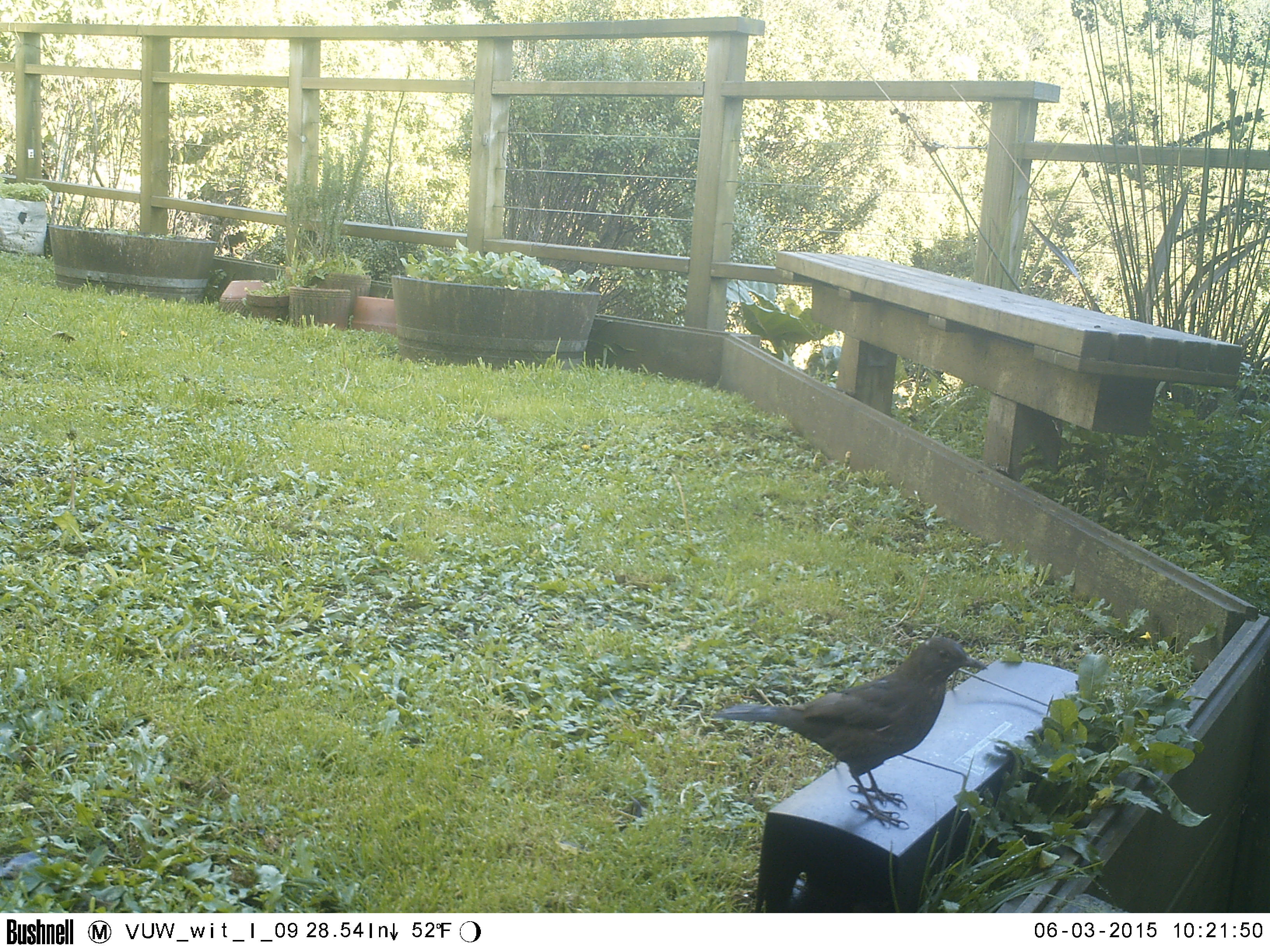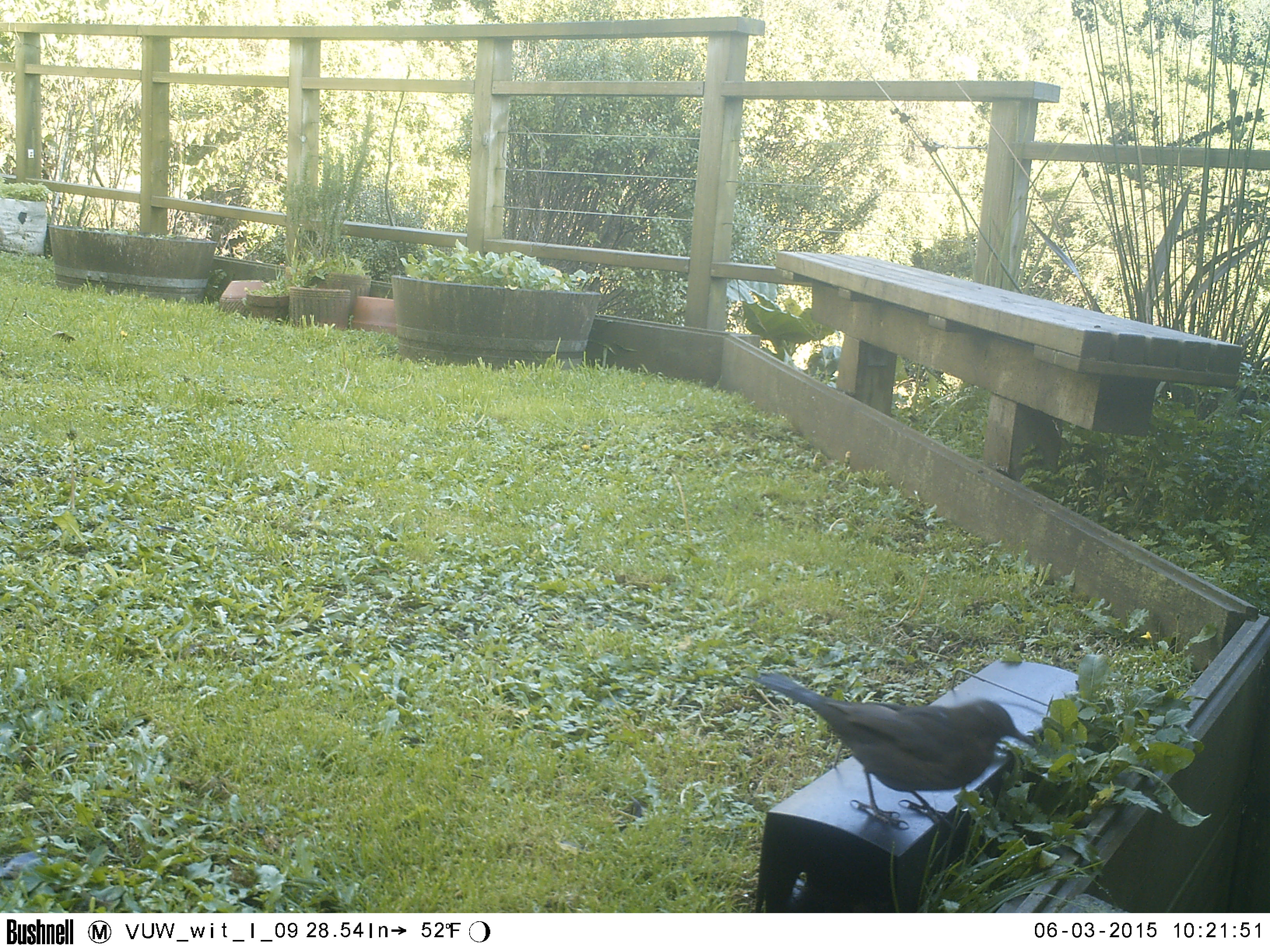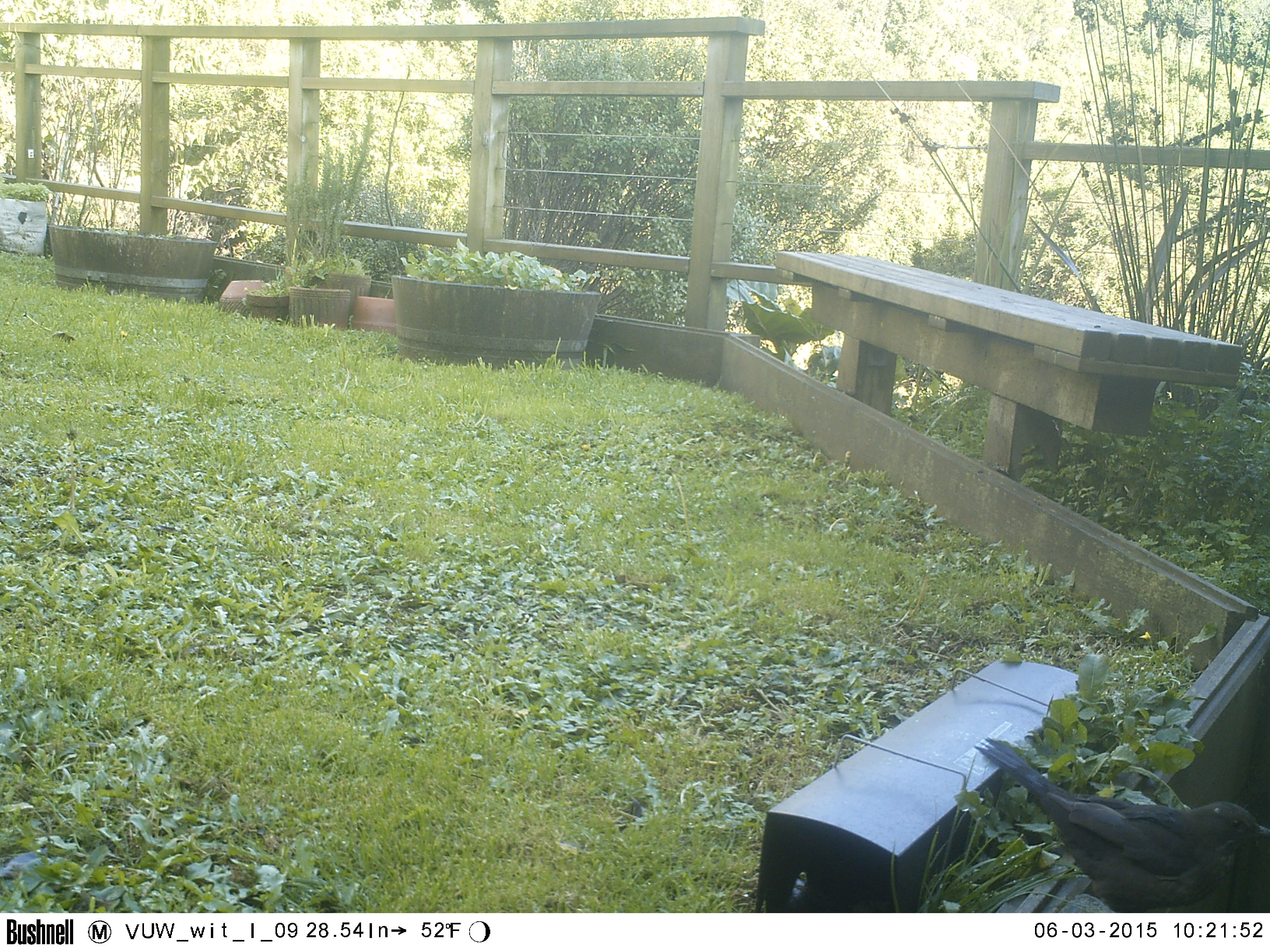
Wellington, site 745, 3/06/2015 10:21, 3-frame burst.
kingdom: Animalia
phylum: Chordata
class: Aves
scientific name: Aves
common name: bird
Bird (Aves).